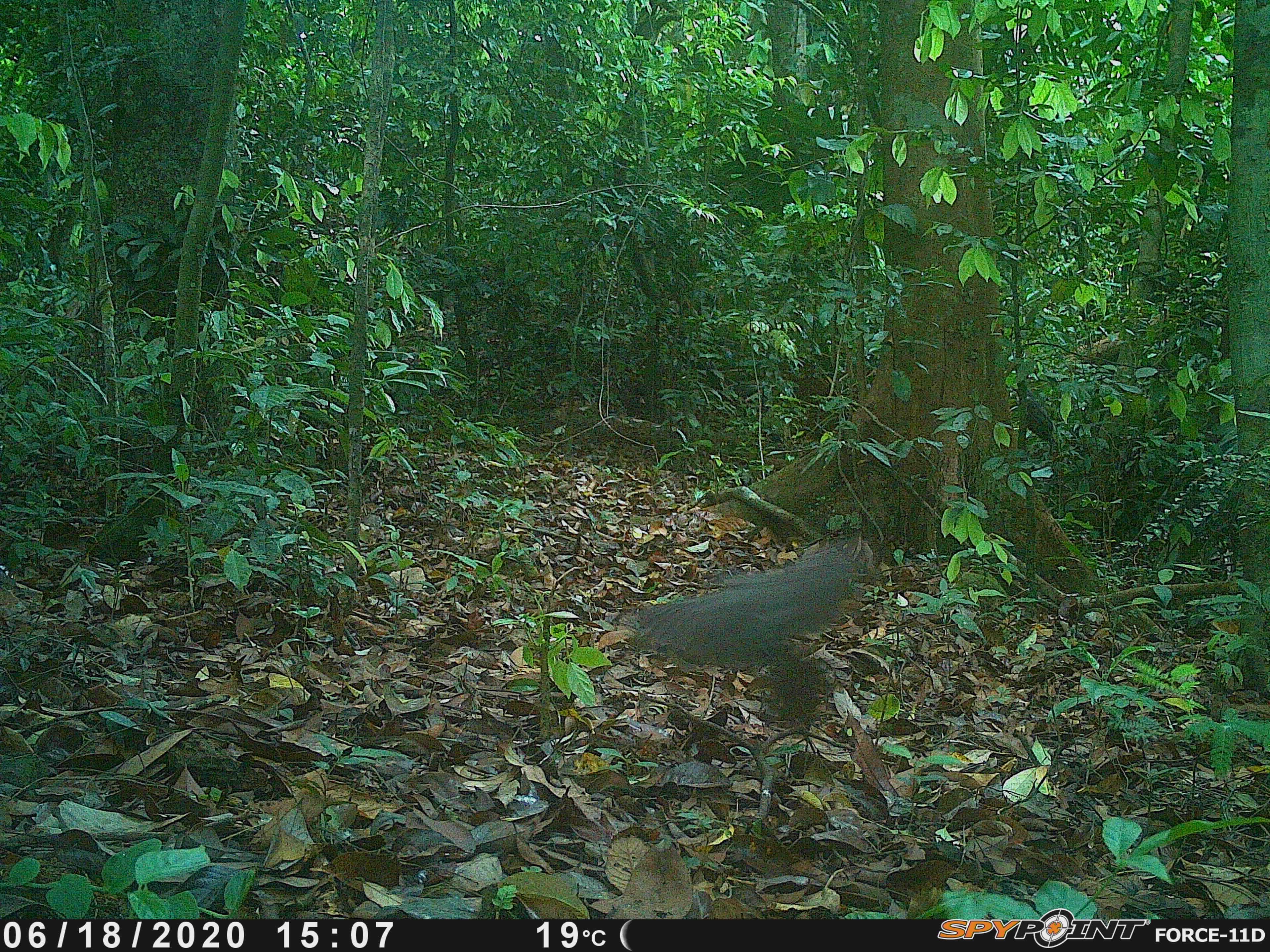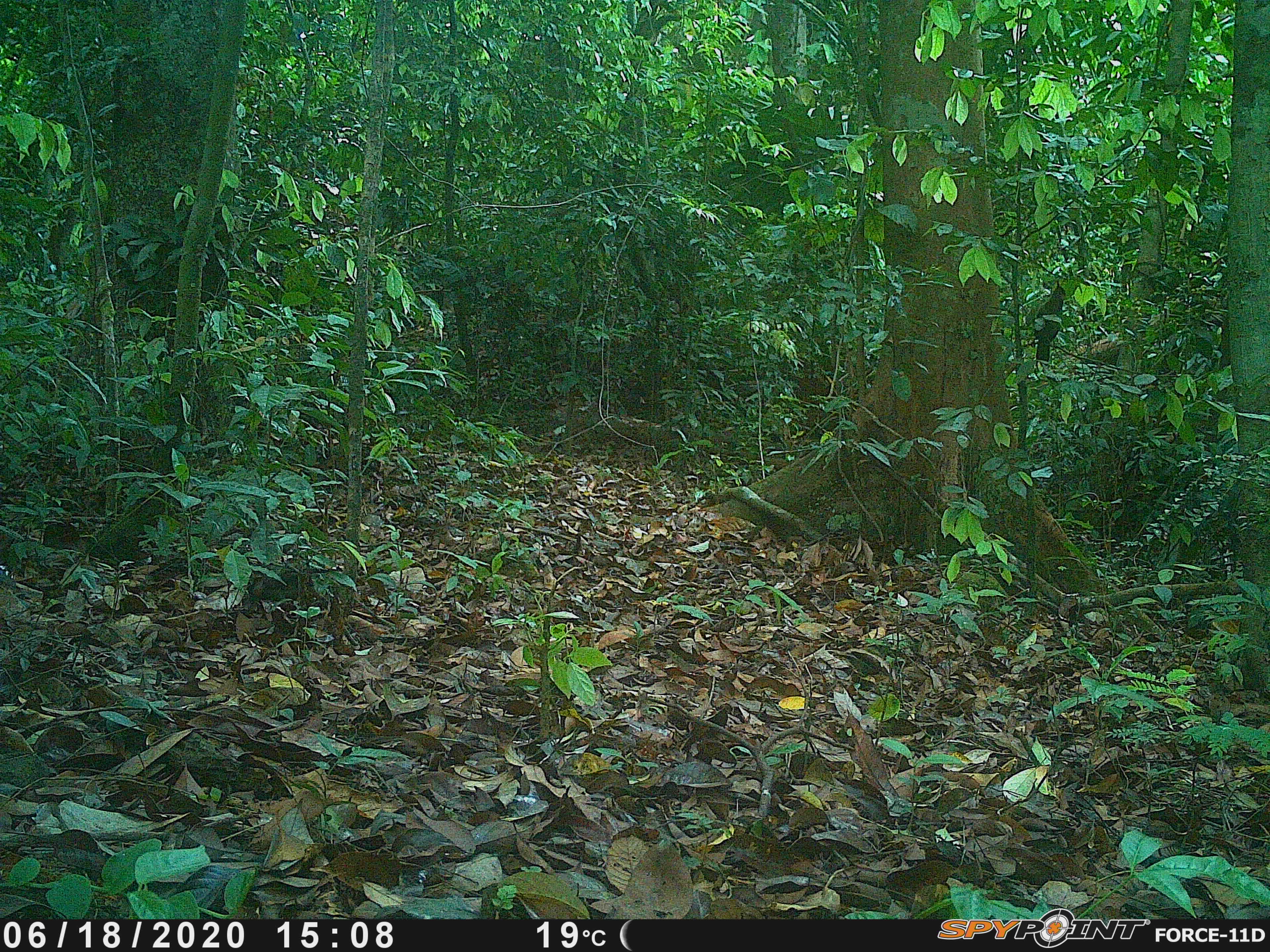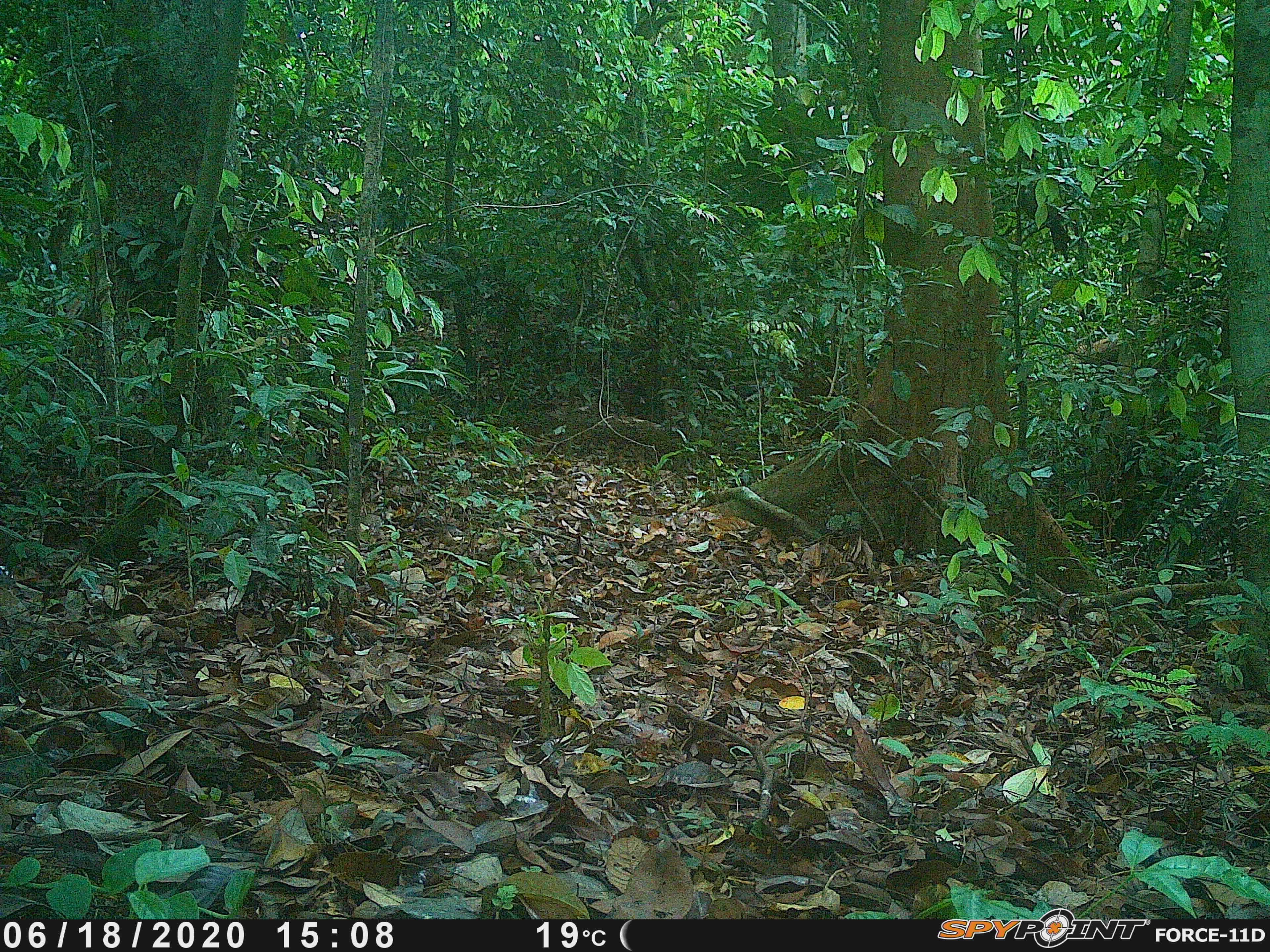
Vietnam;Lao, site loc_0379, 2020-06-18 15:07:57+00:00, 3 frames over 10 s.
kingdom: Animalia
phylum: Chordata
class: Aves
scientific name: Aves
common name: bird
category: unidentified bird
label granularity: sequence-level